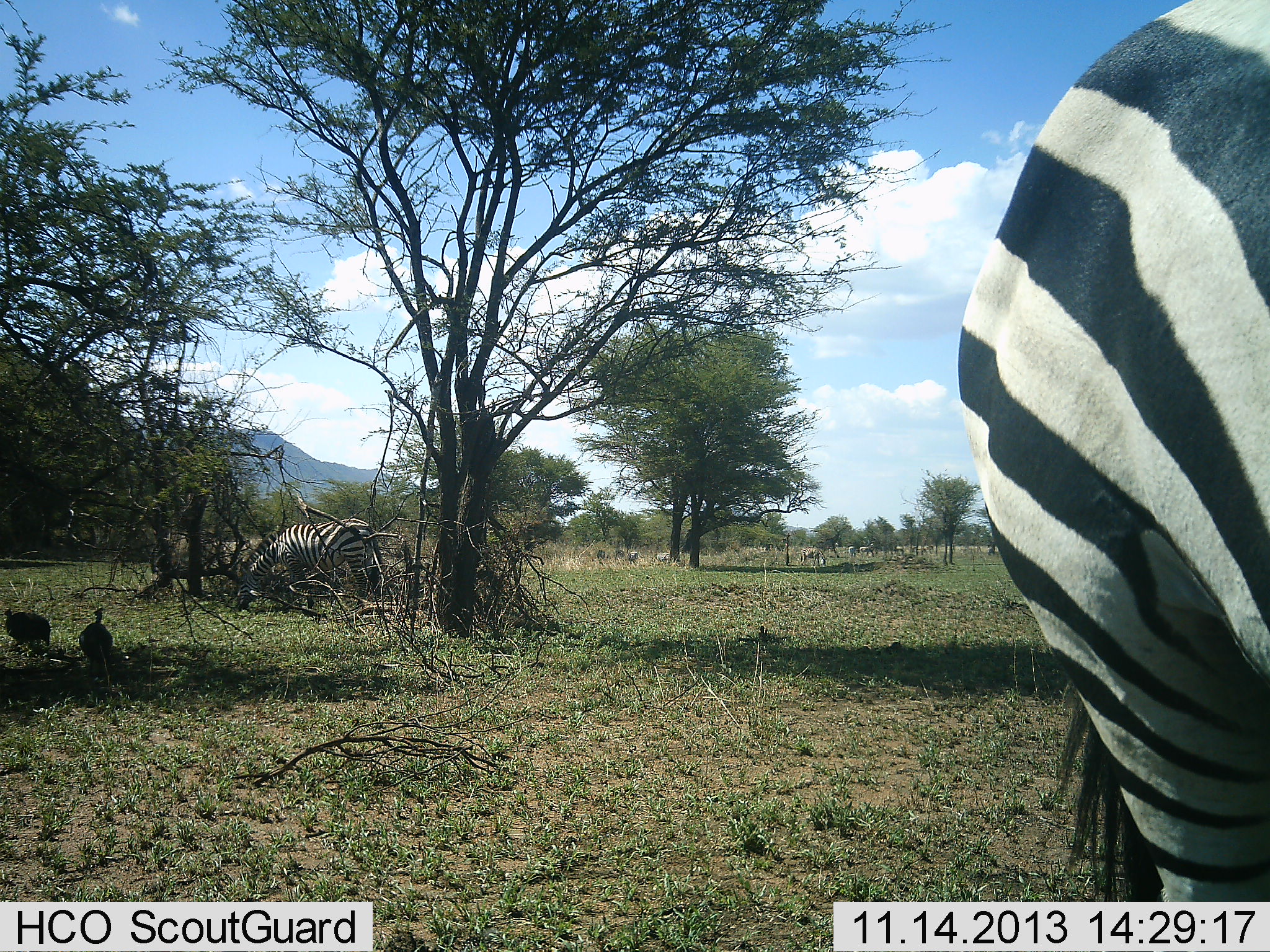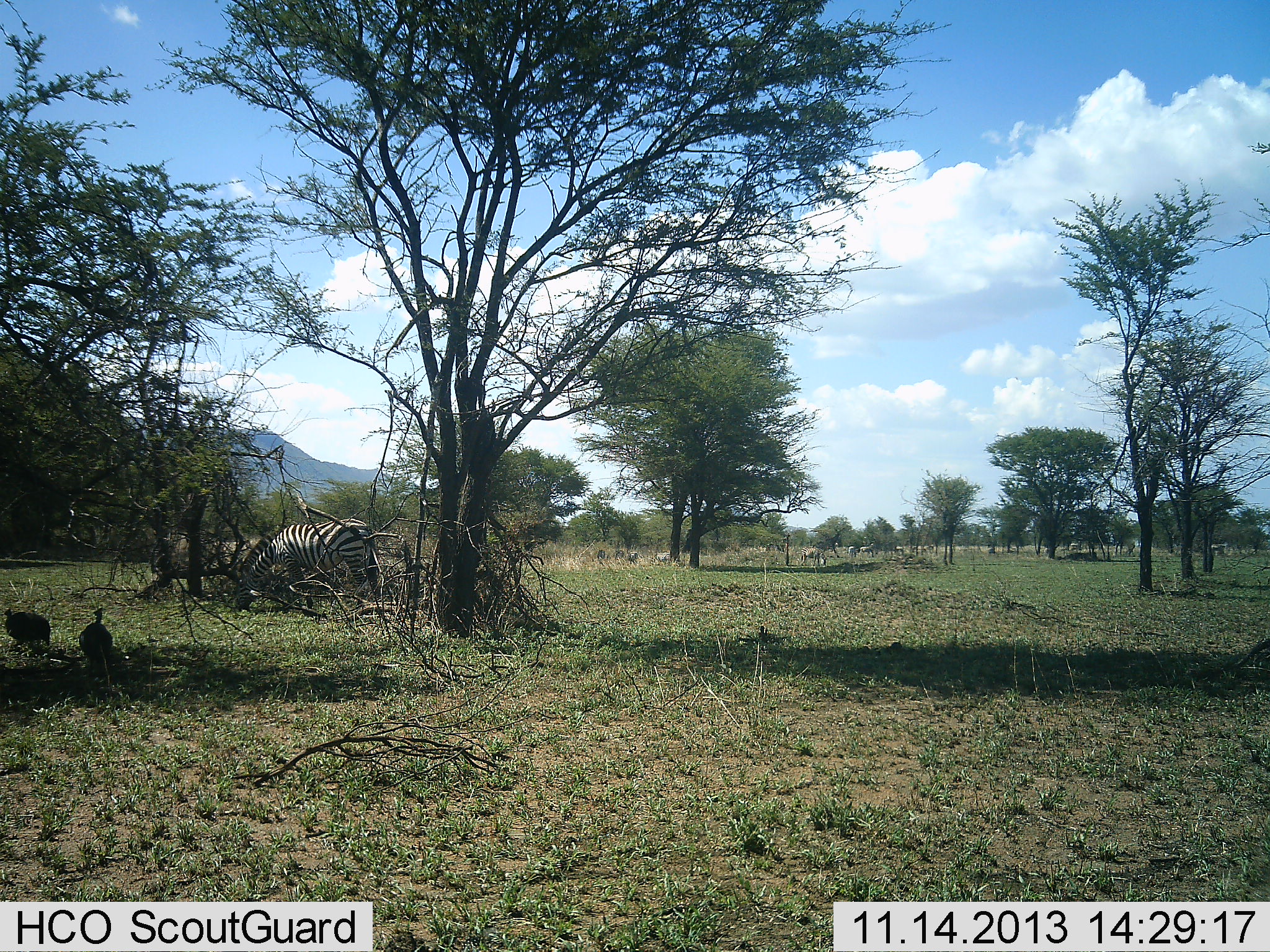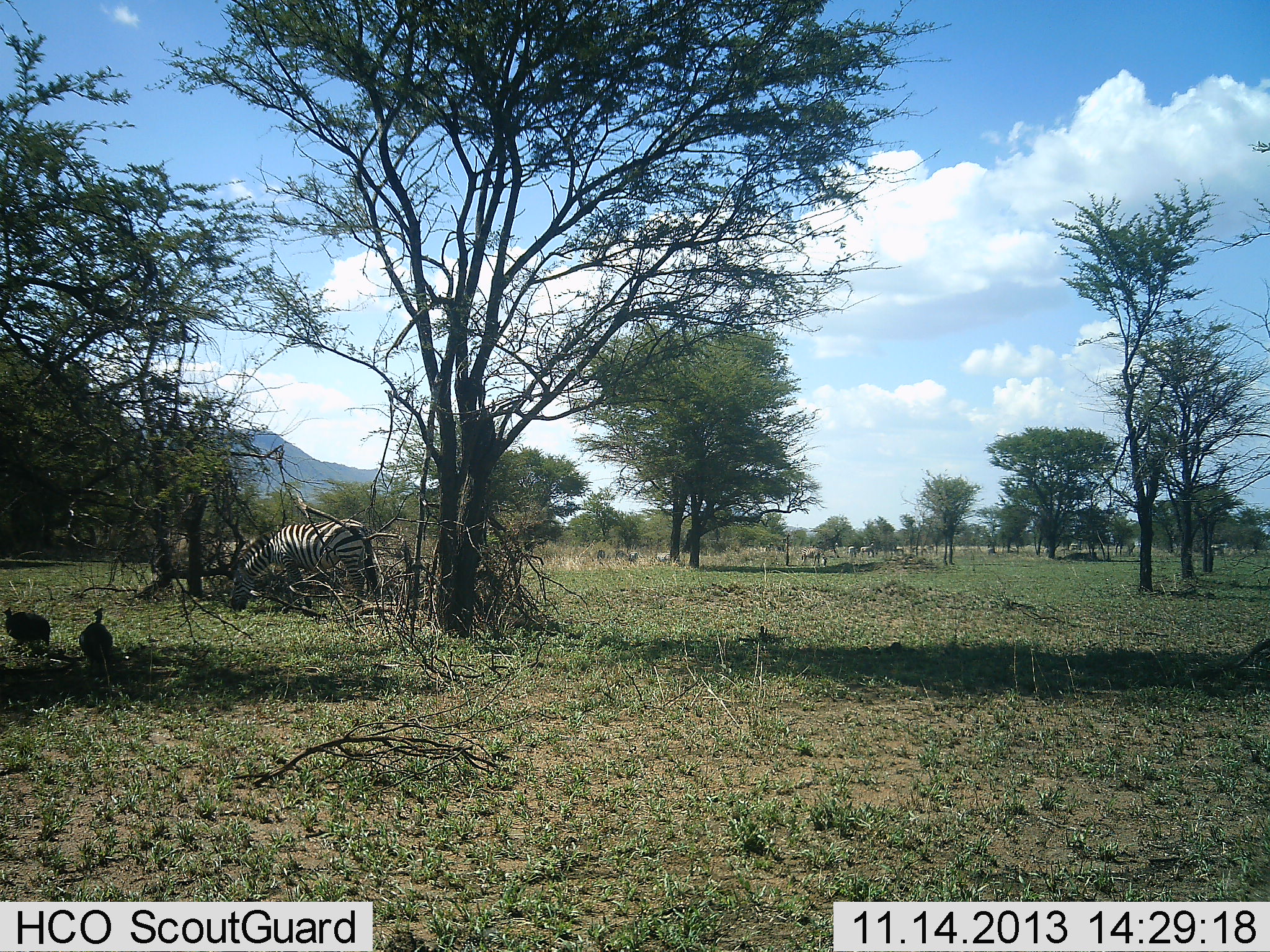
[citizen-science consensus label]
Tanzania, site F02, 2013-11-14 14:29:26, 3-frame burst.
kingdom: Animalia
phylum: Chordata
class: Aves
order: Galliformes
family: Numididae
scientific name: Numididae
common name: guinea fowl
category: guineafowl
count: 2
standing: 82%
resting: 9%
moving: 18%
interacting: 0%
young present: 0%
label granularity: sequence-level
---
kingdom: Animalia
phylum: Chordata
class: Mammalia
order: Perissodactyla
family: Equidae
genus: Equus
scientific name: Equus quagga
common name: plains zebra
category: zebra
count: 2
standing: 16%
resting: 0%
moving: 47%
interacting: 0%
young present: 0%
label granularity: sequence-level